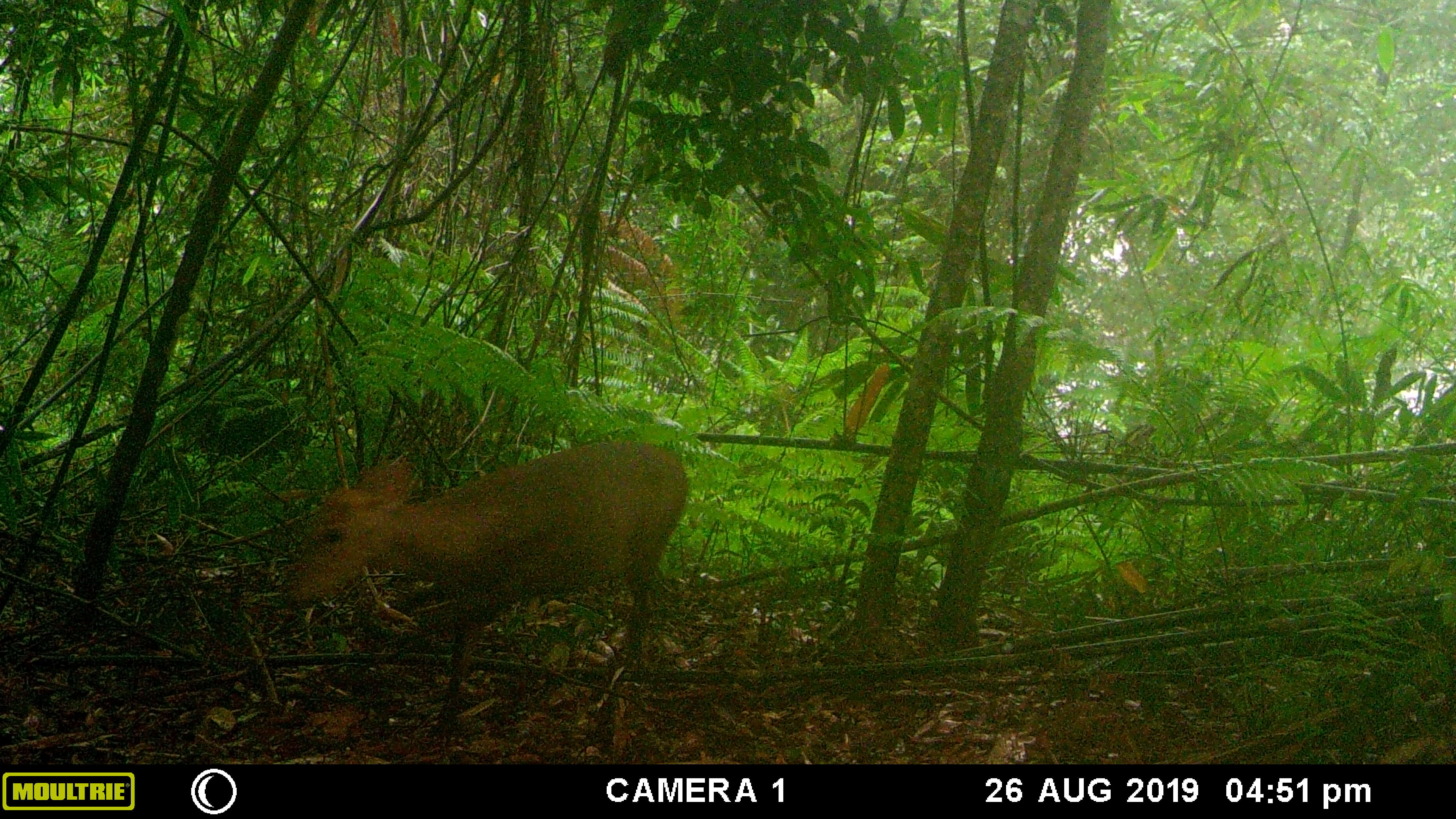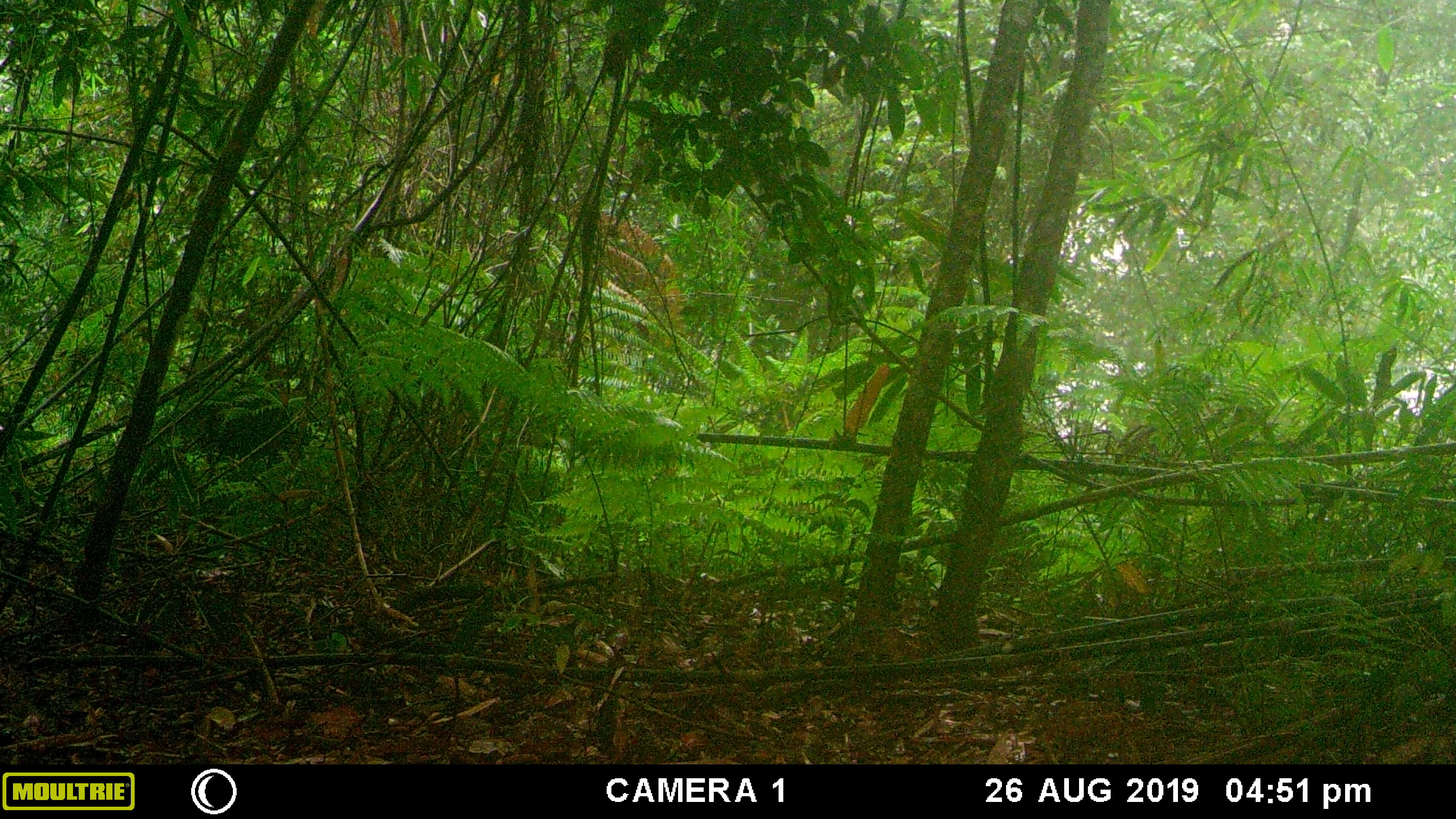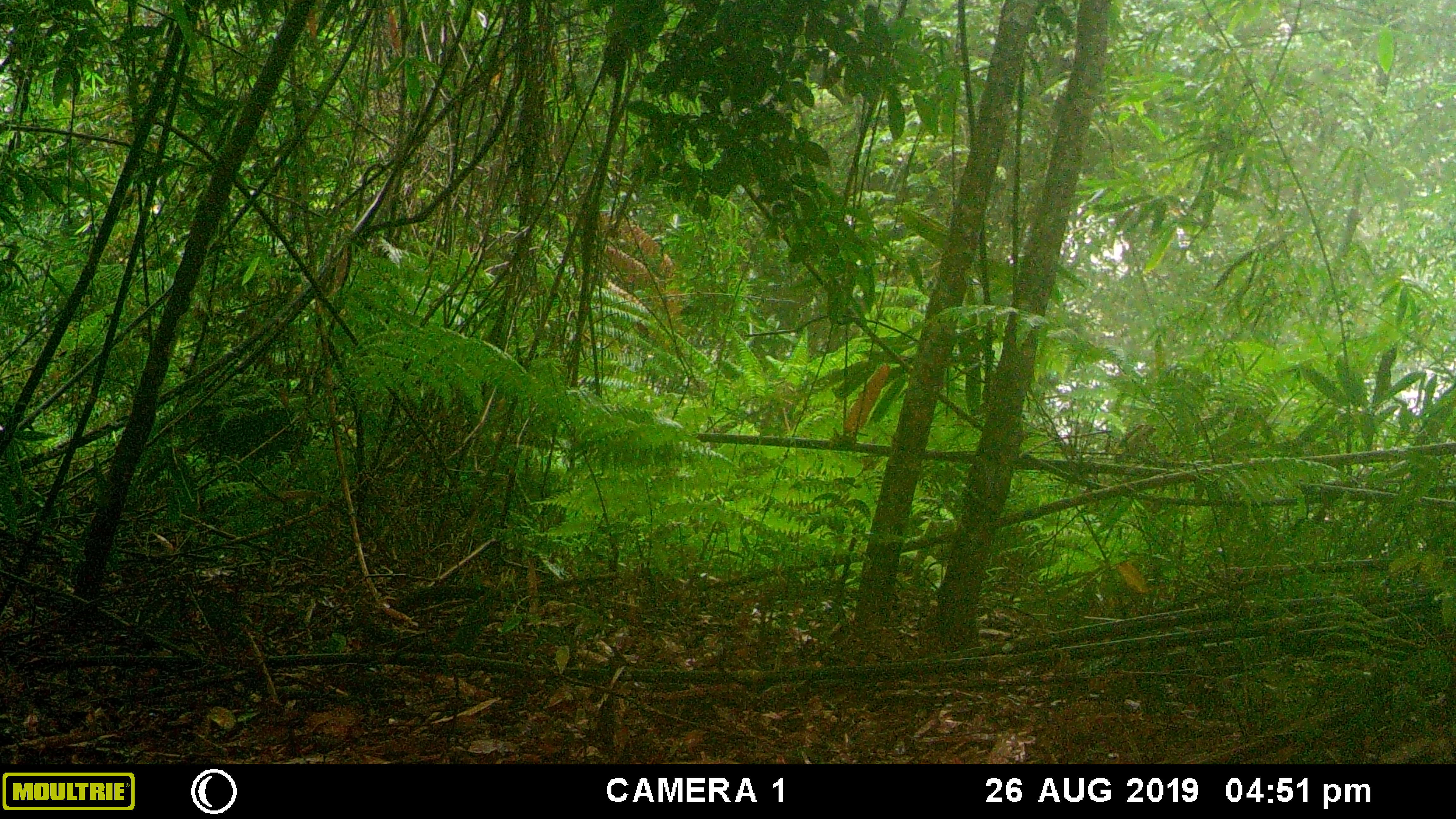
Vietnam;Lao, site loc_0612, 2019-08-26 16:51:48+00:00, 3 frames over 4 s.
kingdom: Animalia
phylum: Chordata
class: Mammalia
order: Artiodactyla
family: Cervidae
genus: Muntiacus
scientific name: Muntiacus rooseveltorum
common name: roosevelt's muntjac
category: roosevelts muntjac group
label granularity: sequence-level